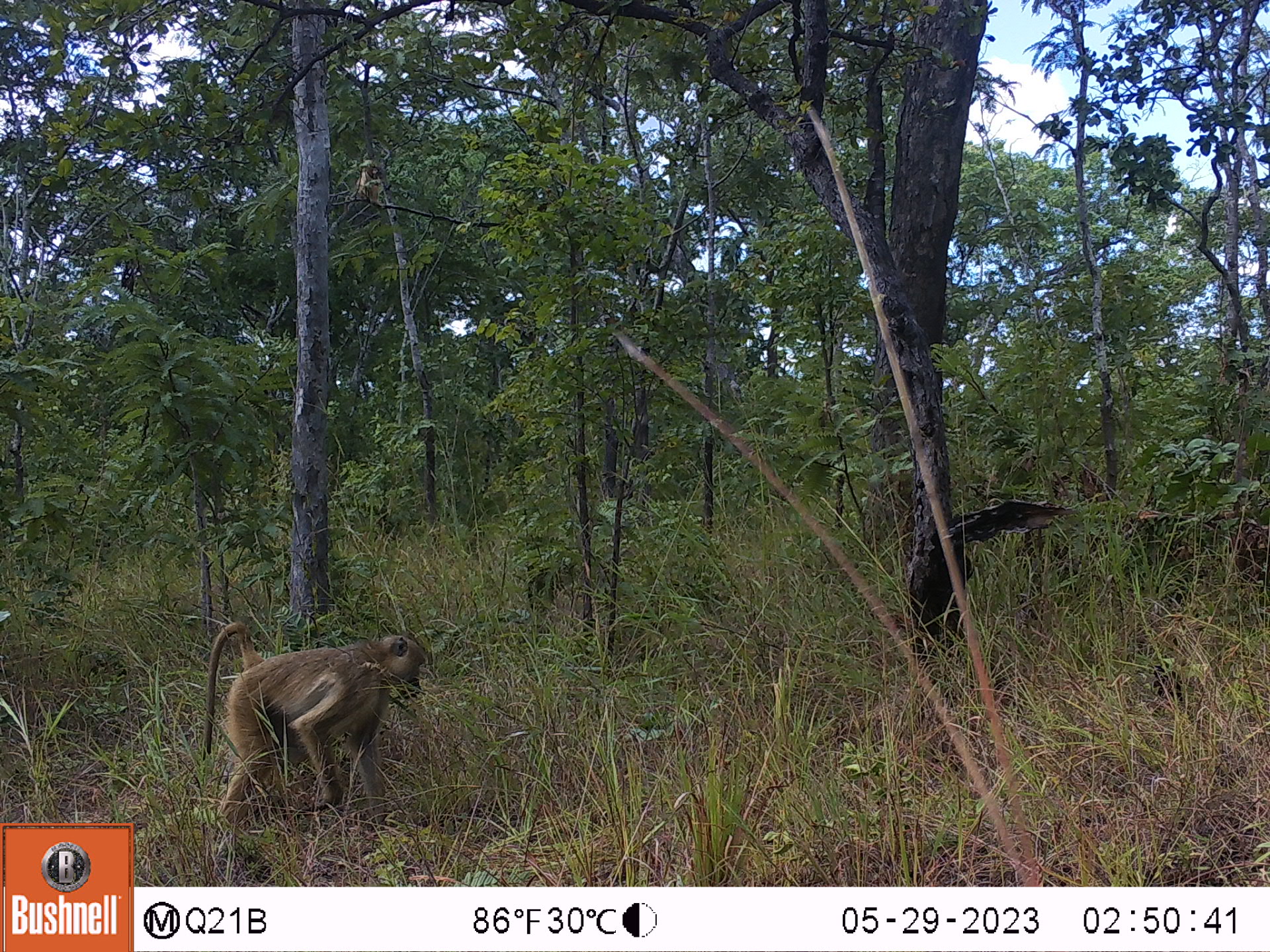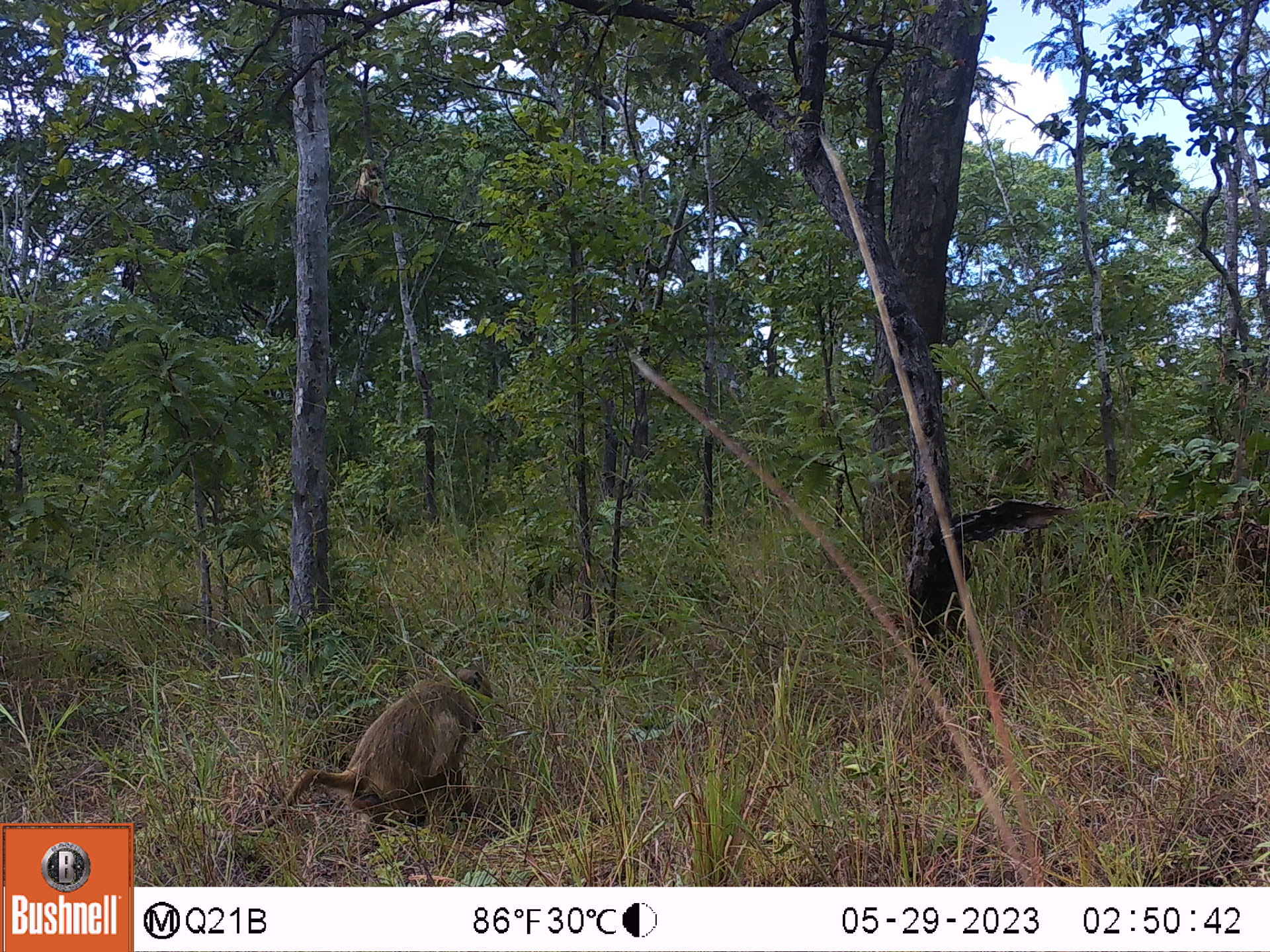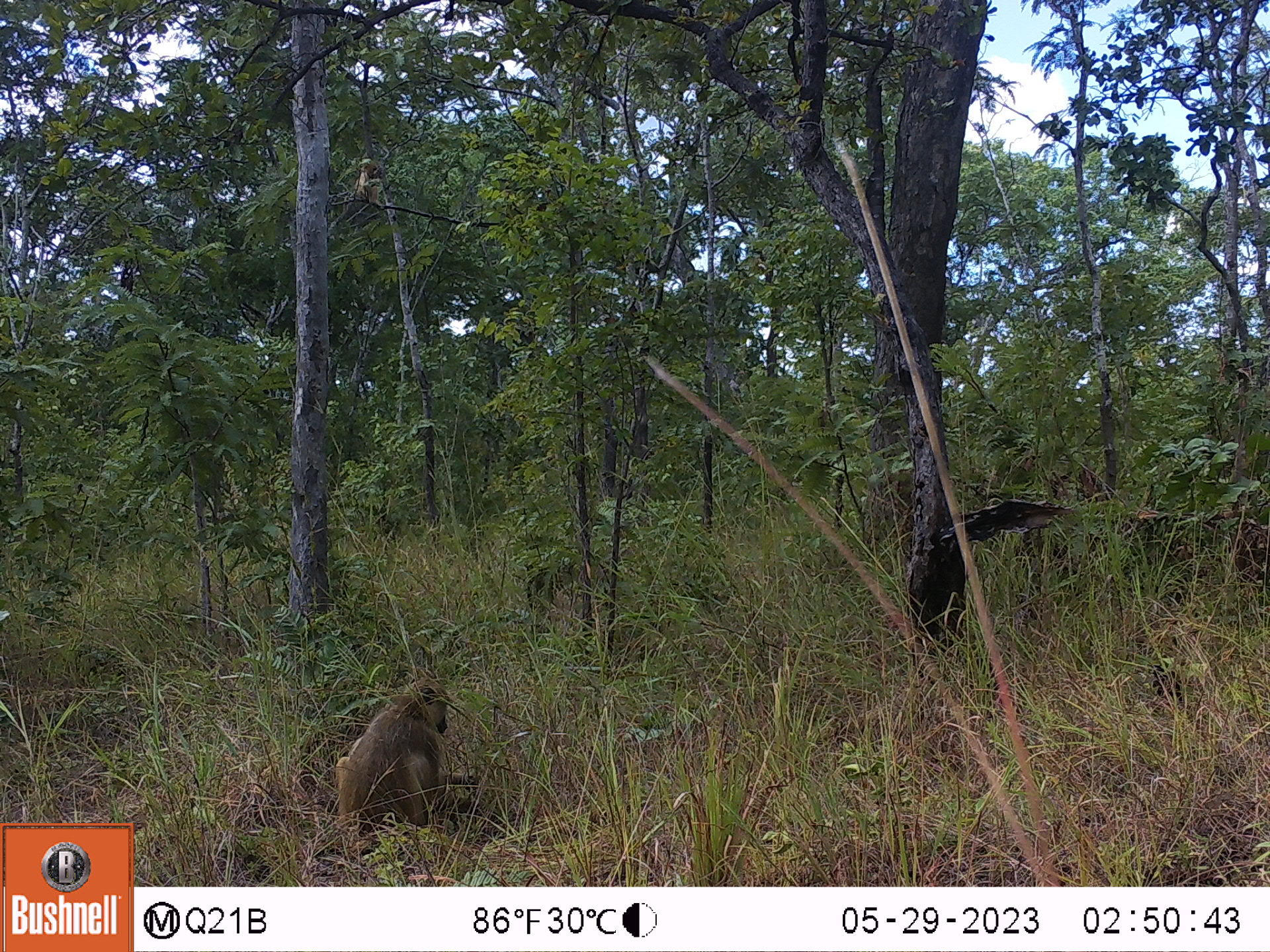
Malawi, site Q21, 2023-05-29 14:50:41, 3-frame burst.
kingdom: Animalia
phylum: Chordata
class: Mammalia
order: Primates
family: Cercopithecidae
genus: Papio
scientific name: Papio cynocephalus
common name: yellow baboon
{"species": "yellow baboon (Papio cynocephalus)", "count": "1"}